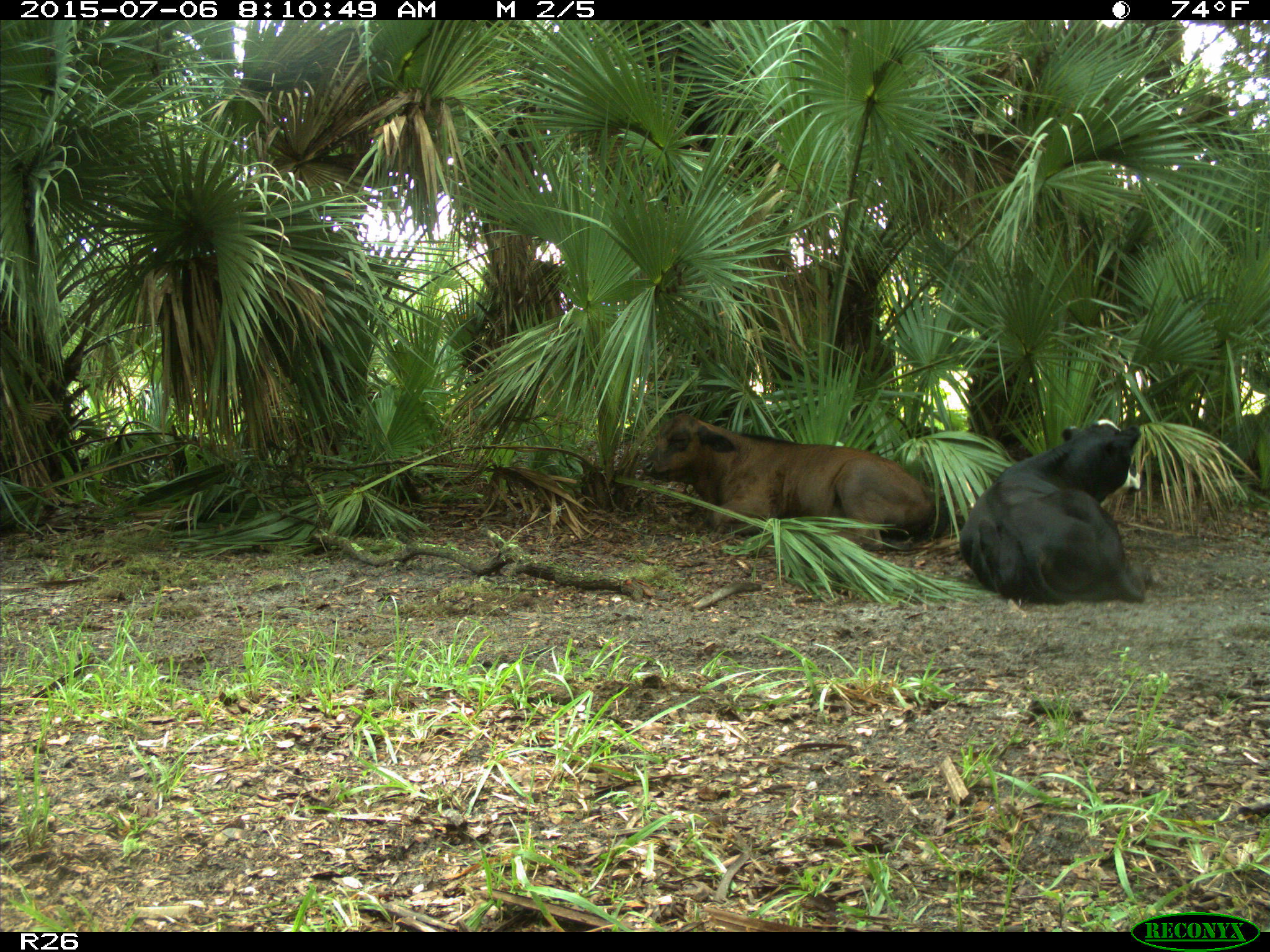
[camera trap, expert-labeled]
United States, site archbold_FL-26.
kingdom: Animalia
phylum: Chordata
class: Mammalia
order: Artiodactyla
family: Bovidae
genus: Bos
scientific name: Bos taurus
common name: domestic cow